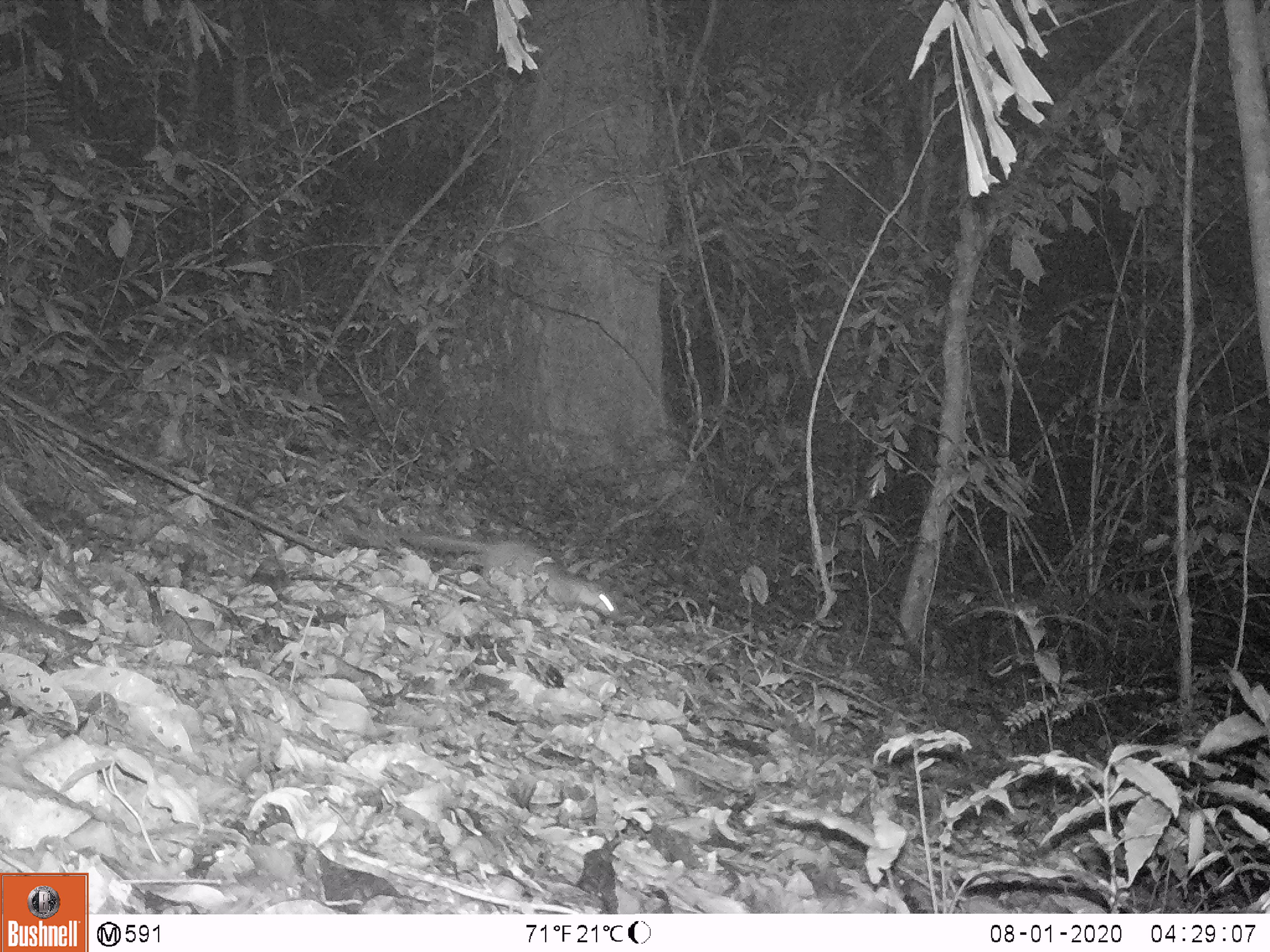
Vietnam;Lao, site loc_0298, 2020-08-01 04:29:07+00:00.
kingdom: Animalia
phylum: Chordata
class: Mammalia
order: Rodentia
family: Muridae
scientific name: Muridae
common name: old-world mice and rats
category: unidentified murid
Unidentified murid (old-world mice and rats) (Muridae). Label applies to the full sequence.